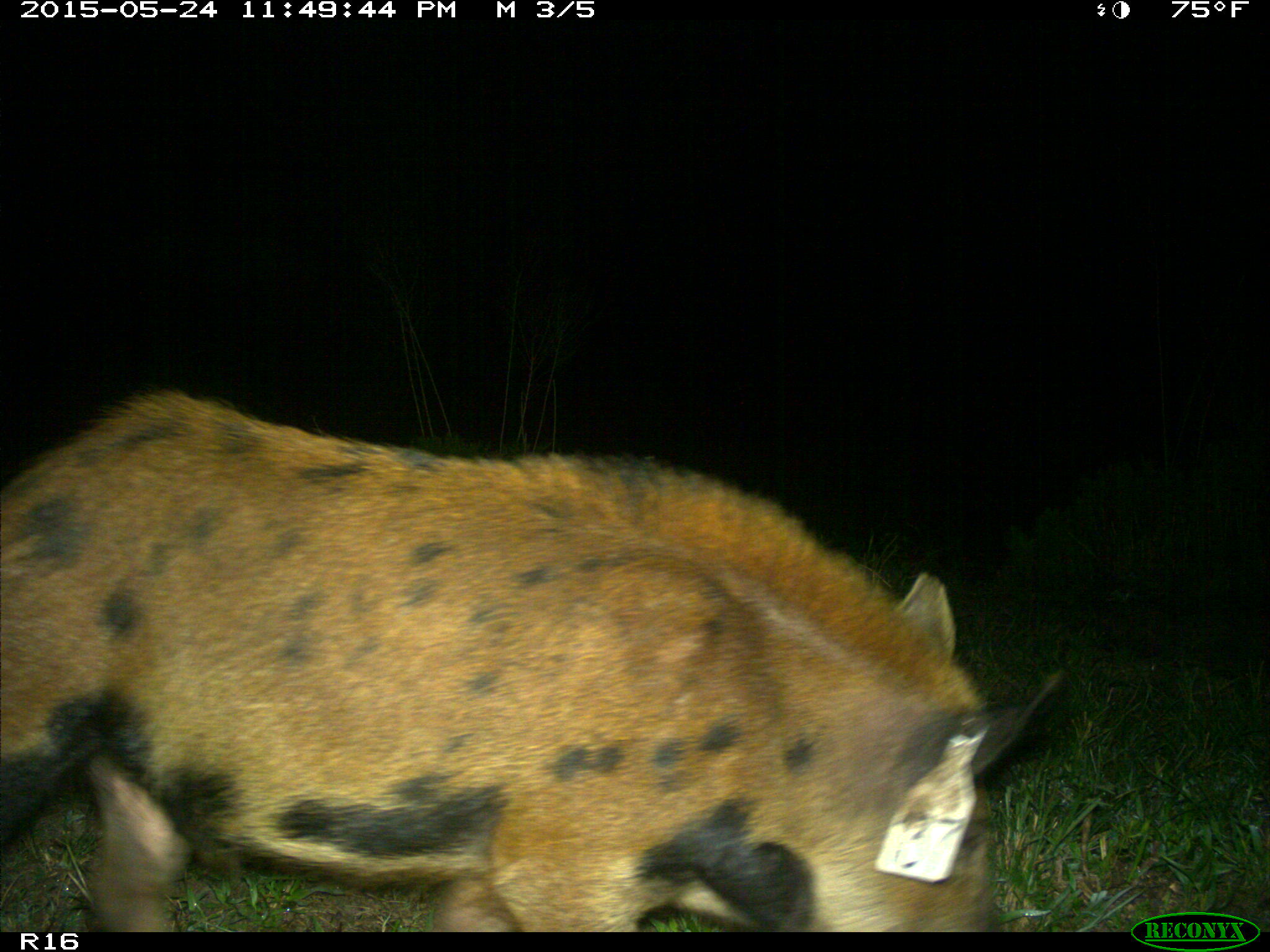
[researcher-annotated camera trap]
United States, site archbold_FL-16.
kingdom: Animalia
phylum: Chordata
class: Mammalia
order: Artiodactyla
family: Suidae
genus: Sus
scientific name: Sus scrofa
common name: wild boar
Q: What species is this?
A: Sus scrofa (wild boar).